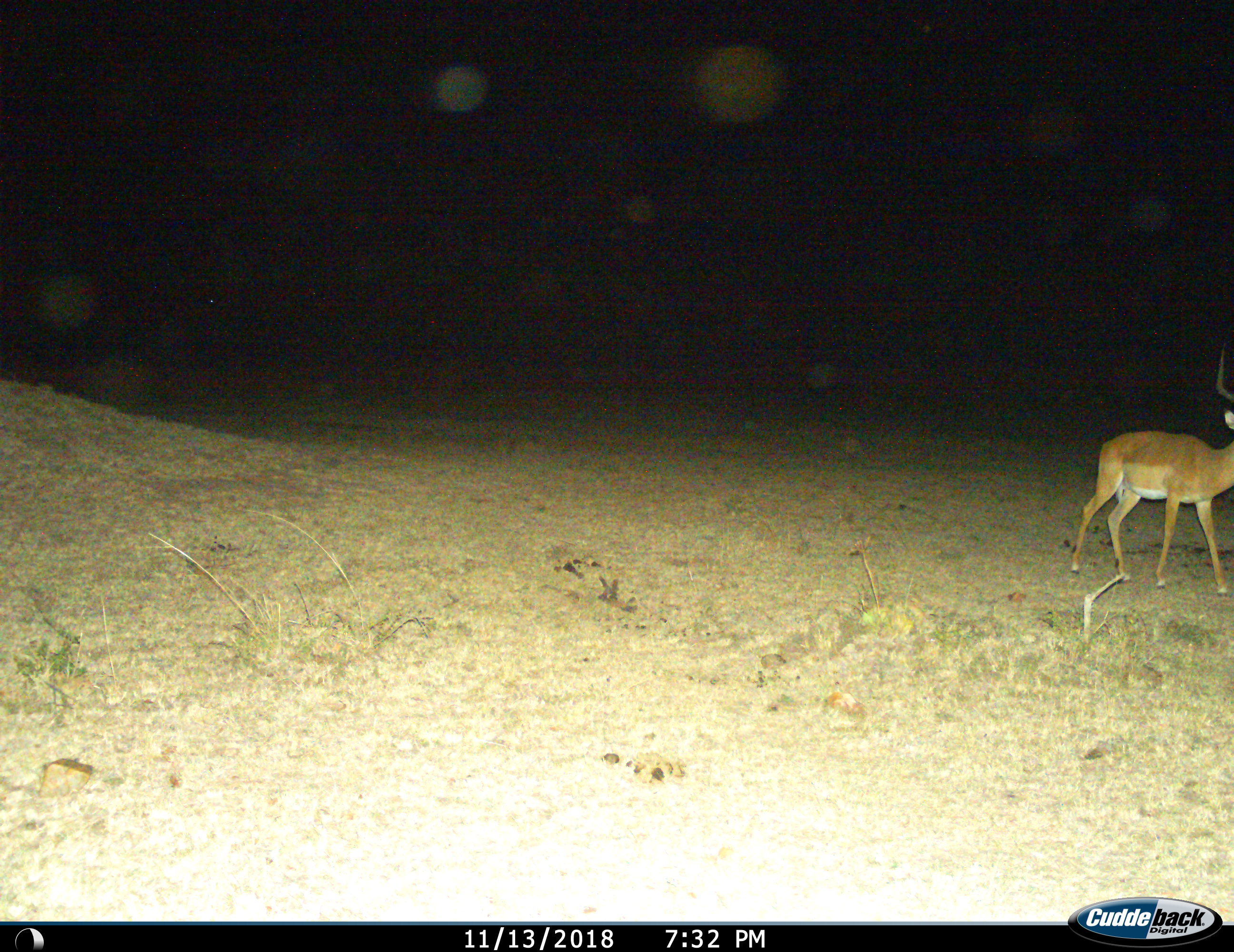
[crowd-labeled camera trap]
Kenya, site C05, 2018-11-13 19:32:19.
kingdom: Animalia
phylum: Chordata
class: Mammalia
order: Artiodactyla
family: Bovidae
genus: Aepyceros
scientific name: Aepyceros melampus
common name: impala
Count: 1.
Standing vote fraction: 56%.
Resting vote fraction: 0%.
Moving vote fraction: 44%.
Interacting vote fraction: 0%.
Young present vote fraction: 0%.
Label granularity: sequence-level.